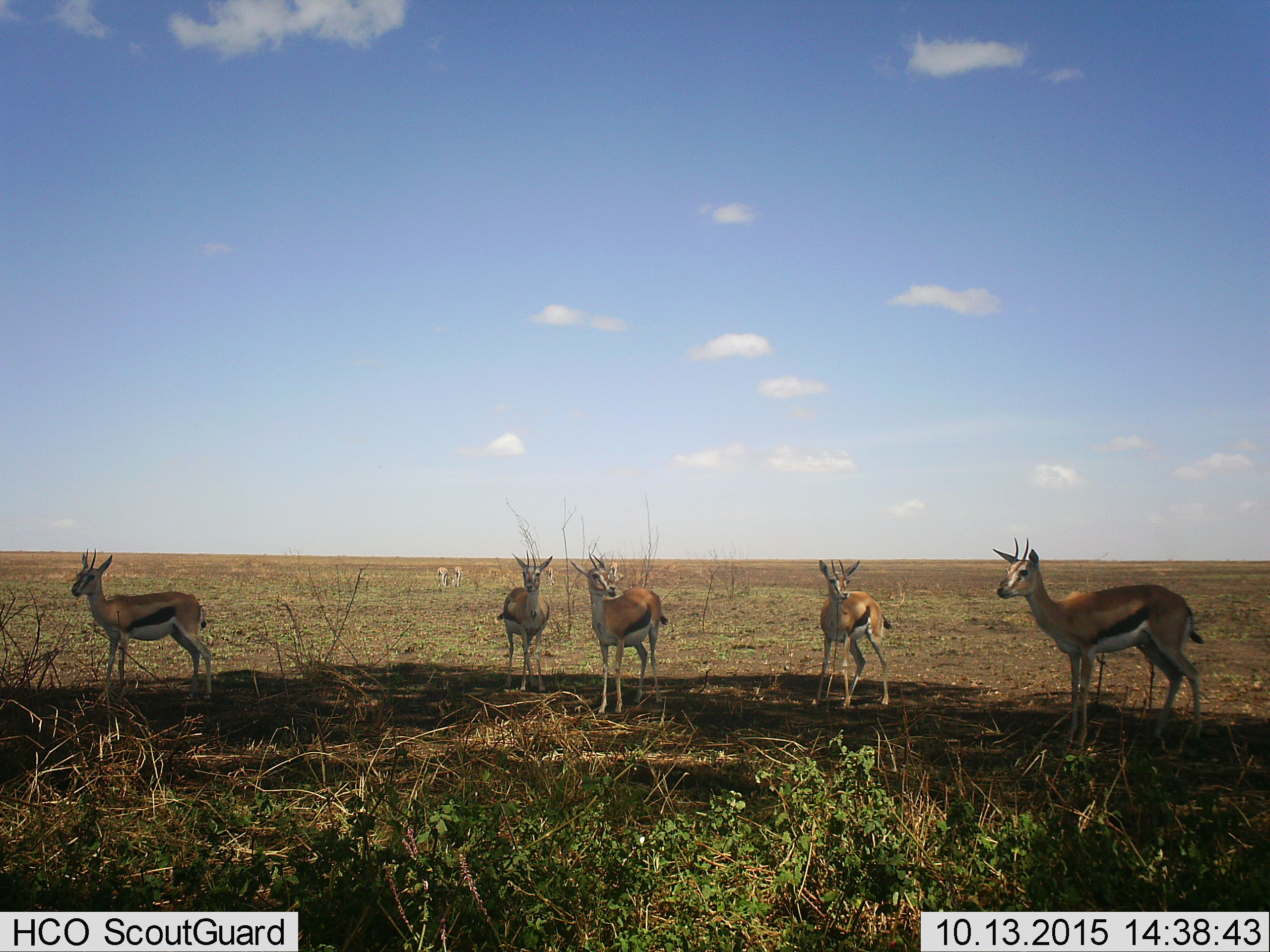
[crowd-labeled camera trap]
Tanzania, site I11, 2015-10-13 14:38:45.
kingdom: Animalia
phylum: Chordata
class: Mammalia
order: Artiodactyla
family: Bovidae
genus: Eudorcas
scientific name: Eudorcas thomsonii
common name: thomson's gazelle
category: gazellethomsons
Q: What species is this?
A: Gazellethomsons (thomson's gazelle) (Eudorcas thomsonii).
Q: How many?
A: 9.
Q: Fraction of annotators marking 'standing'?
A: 100%.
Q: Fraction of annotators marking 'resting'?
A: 0%.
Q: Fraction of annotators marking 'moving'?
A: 20%.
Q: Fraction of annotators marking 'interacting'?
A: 10%.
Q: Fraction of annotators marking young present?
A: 0%.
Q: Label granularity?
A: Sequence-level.